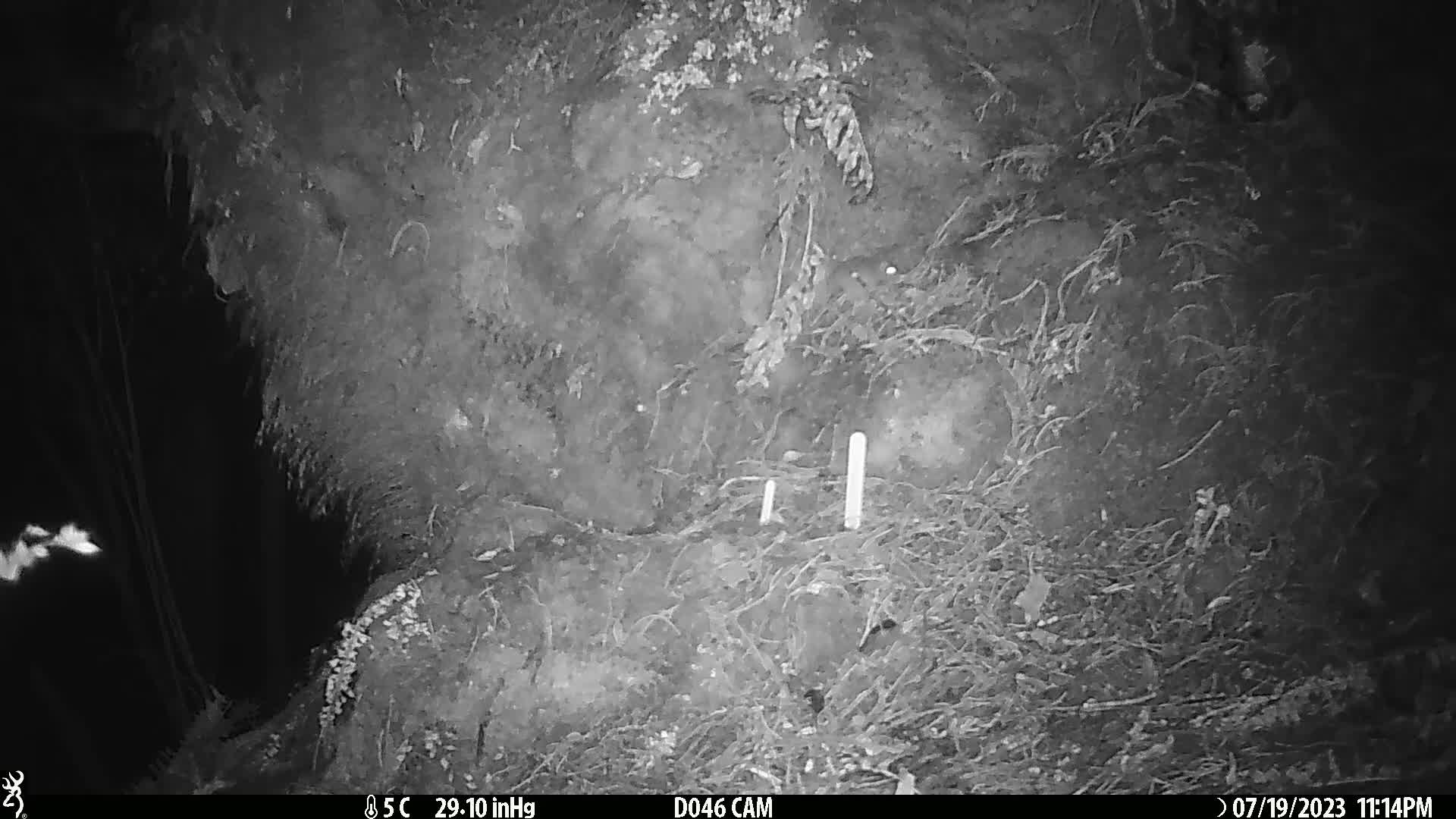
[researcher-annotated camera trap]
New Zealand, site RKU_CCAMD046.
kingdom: Animalia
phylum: Chordata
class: Mammalia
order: Rodentia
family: Muridae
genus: Rattus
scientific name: Rattus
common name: rat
Rat (Rattus).